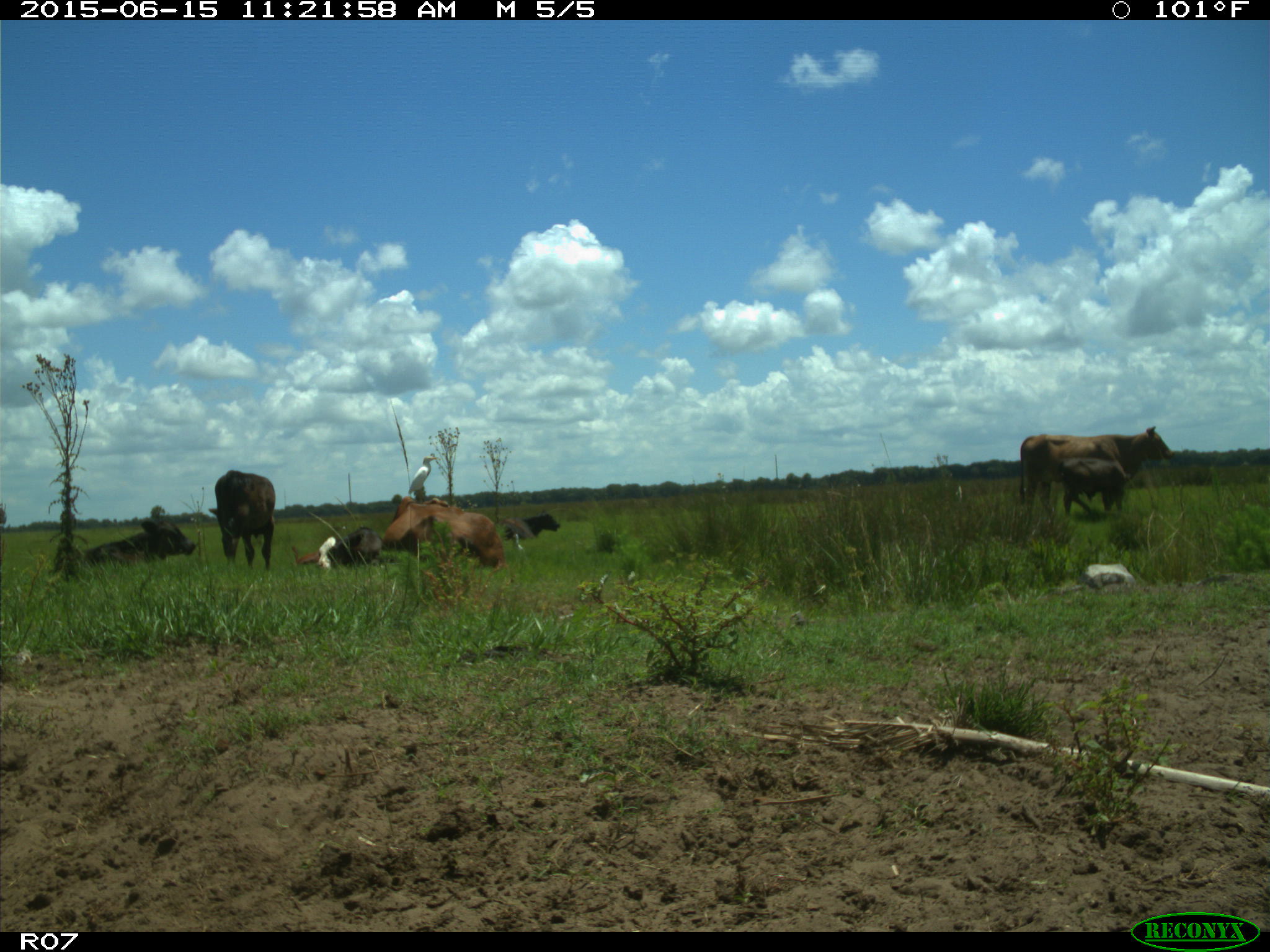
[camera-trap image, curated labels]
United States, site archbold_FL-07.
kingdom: Animalia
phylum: Chordata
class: Mammalia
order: Artiodactyla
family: Bovidae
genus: Bos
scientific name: Bos taurus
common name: domestic cow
Bos taurus (domestic cow).